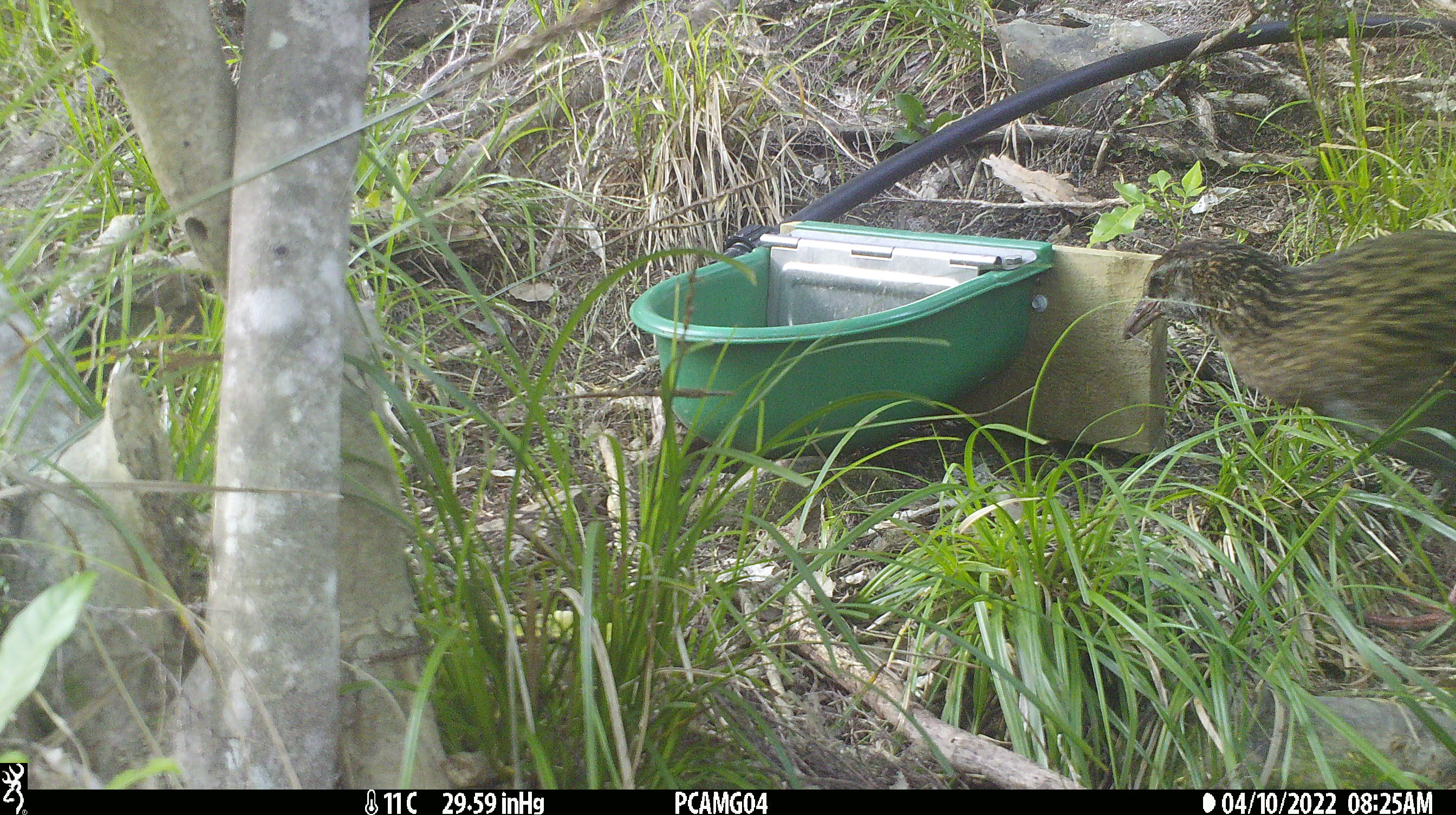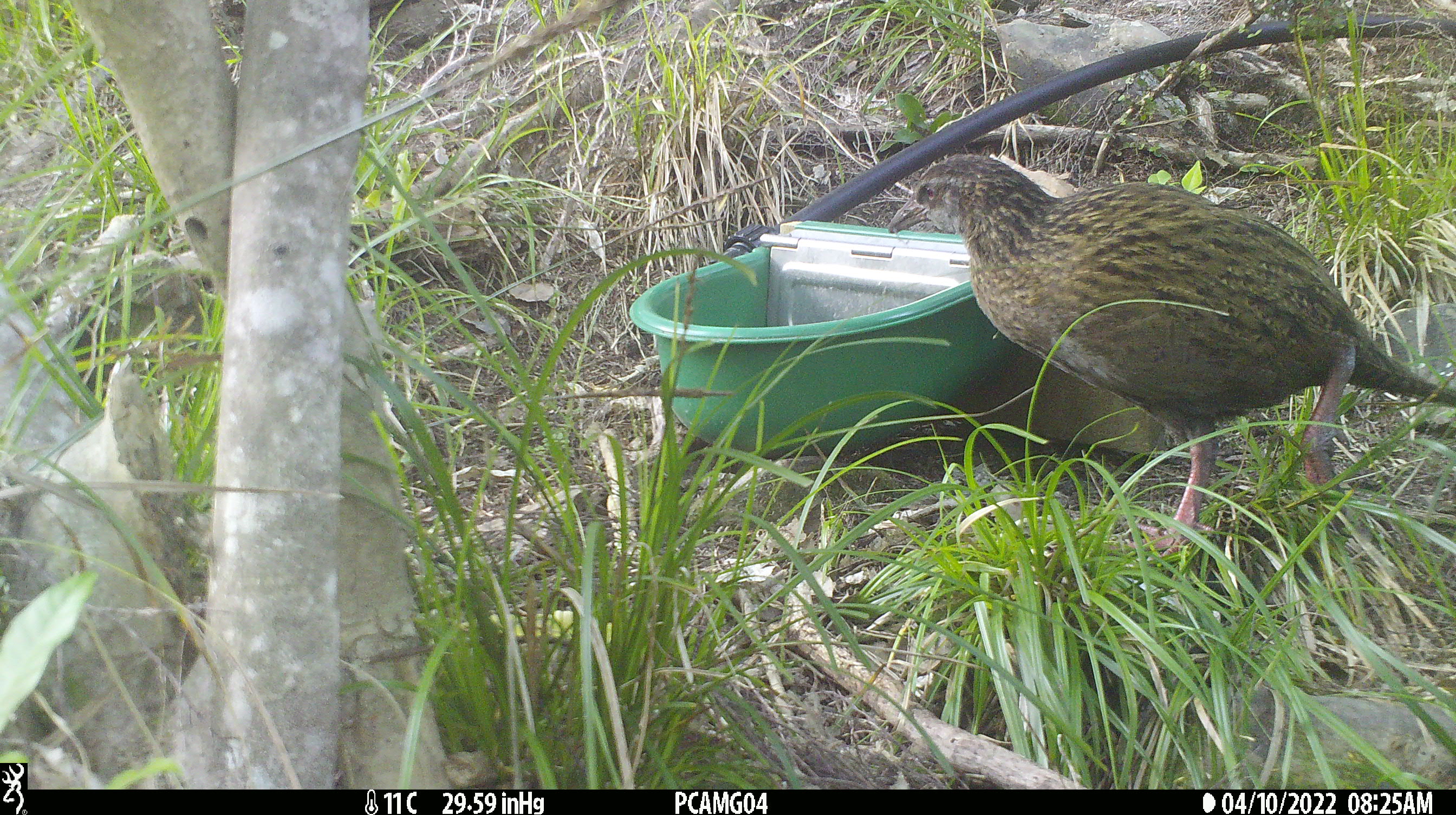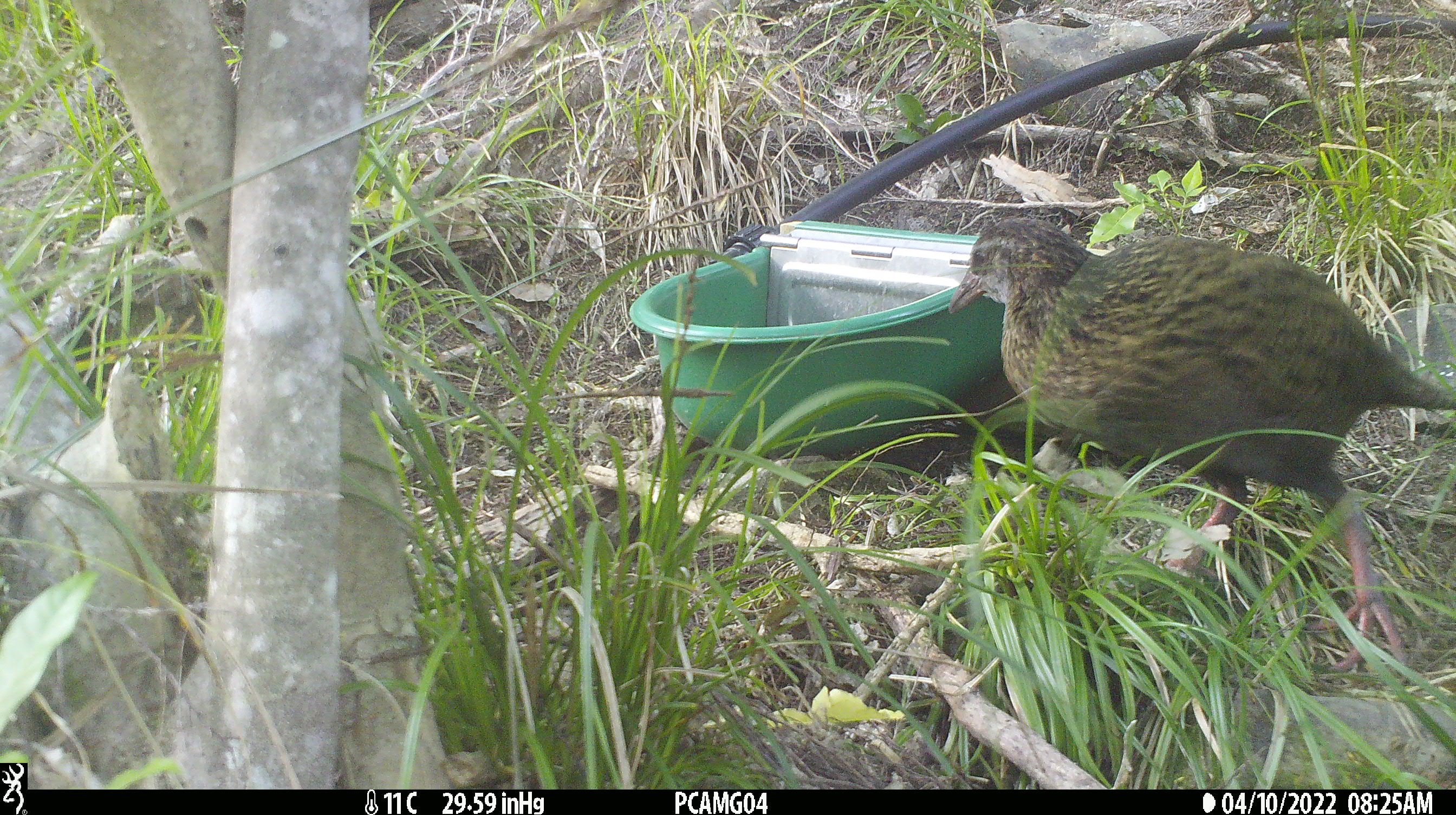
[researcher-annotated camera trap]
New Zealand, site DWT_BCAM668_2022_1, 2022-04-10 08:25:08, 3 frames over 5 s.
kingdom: Animalia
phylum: Chordata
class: Aves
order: Gruiformes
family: Rallidae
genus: Gallirallus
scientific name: Gallirallus australis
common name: weka